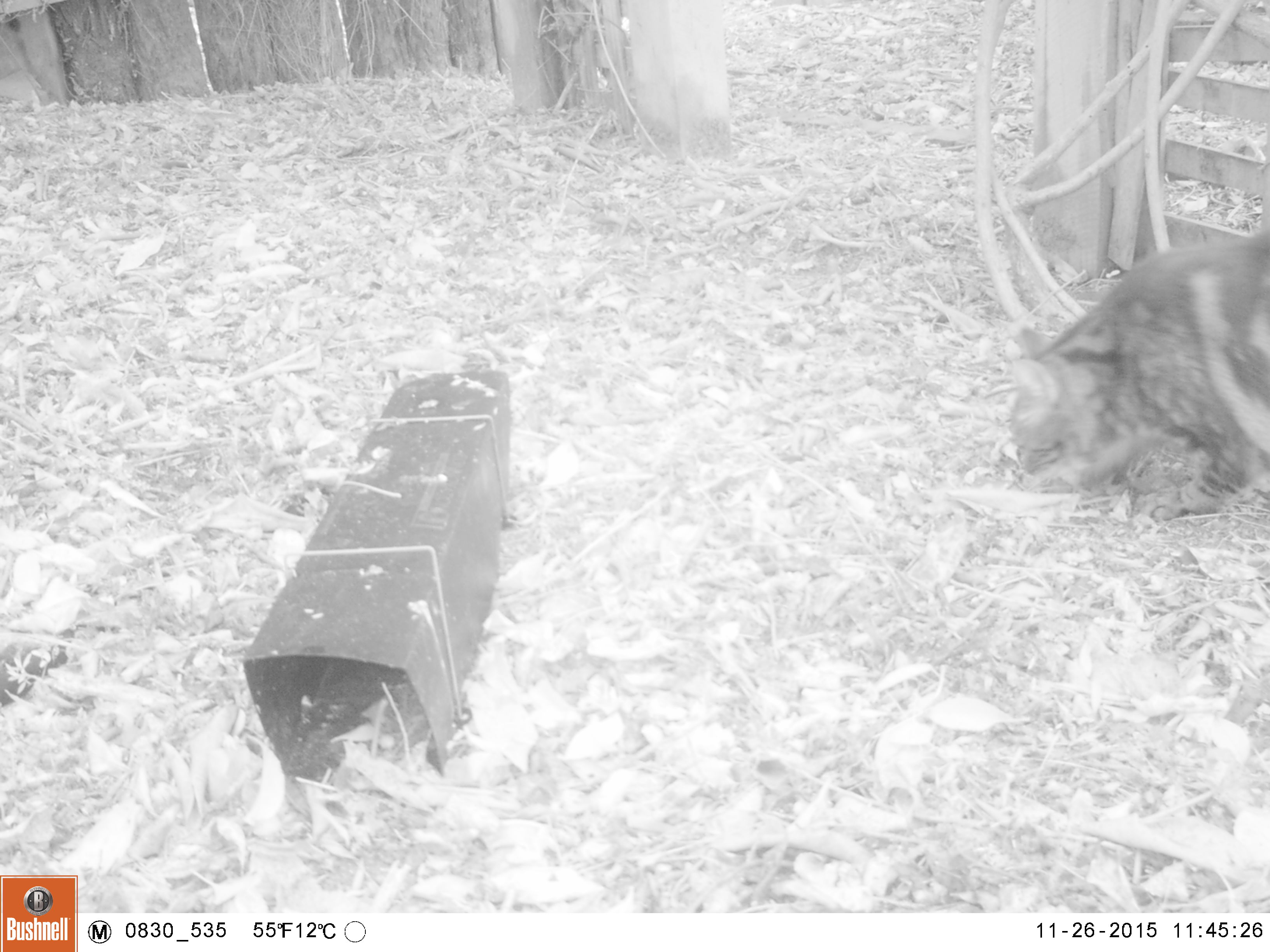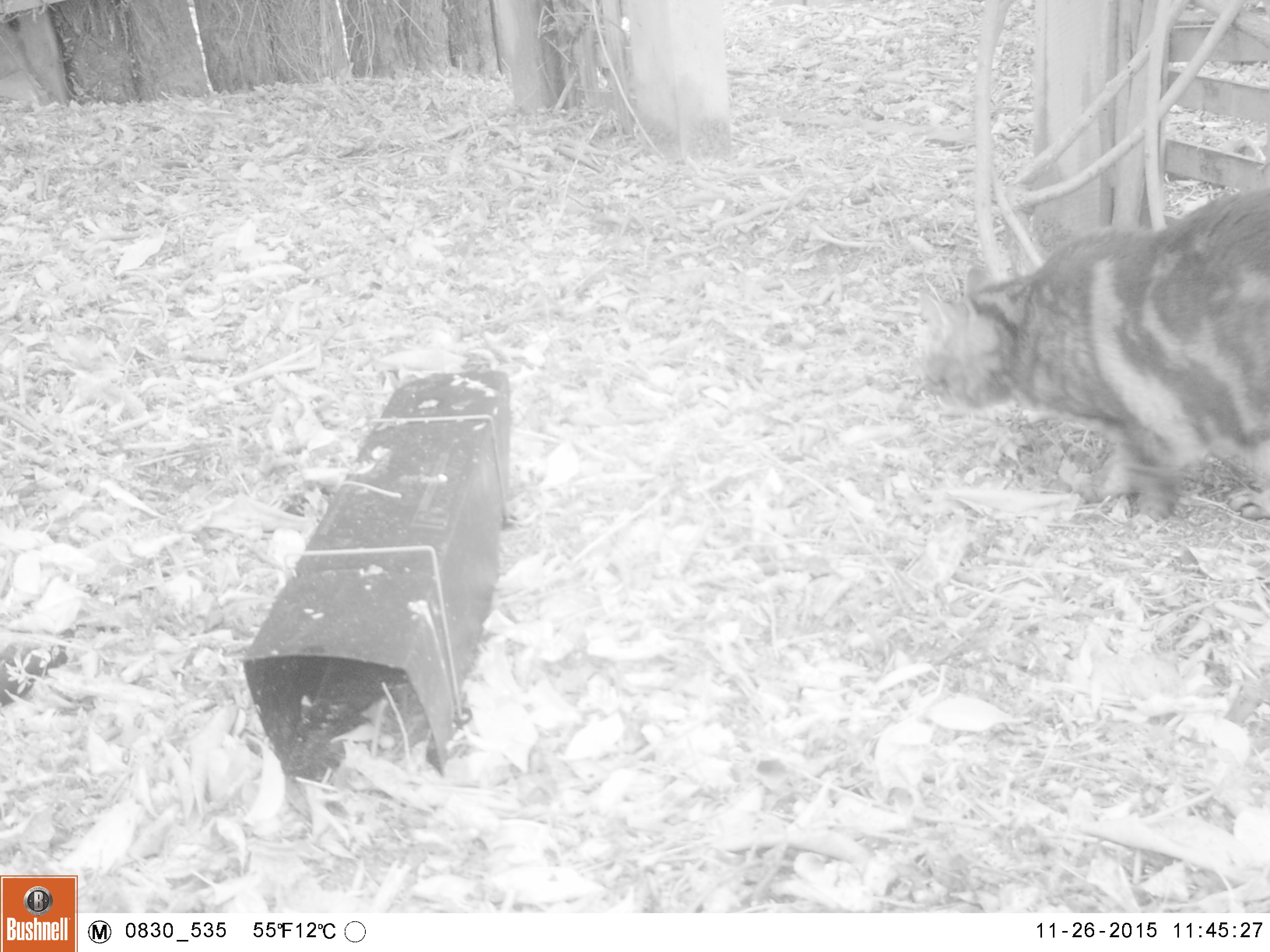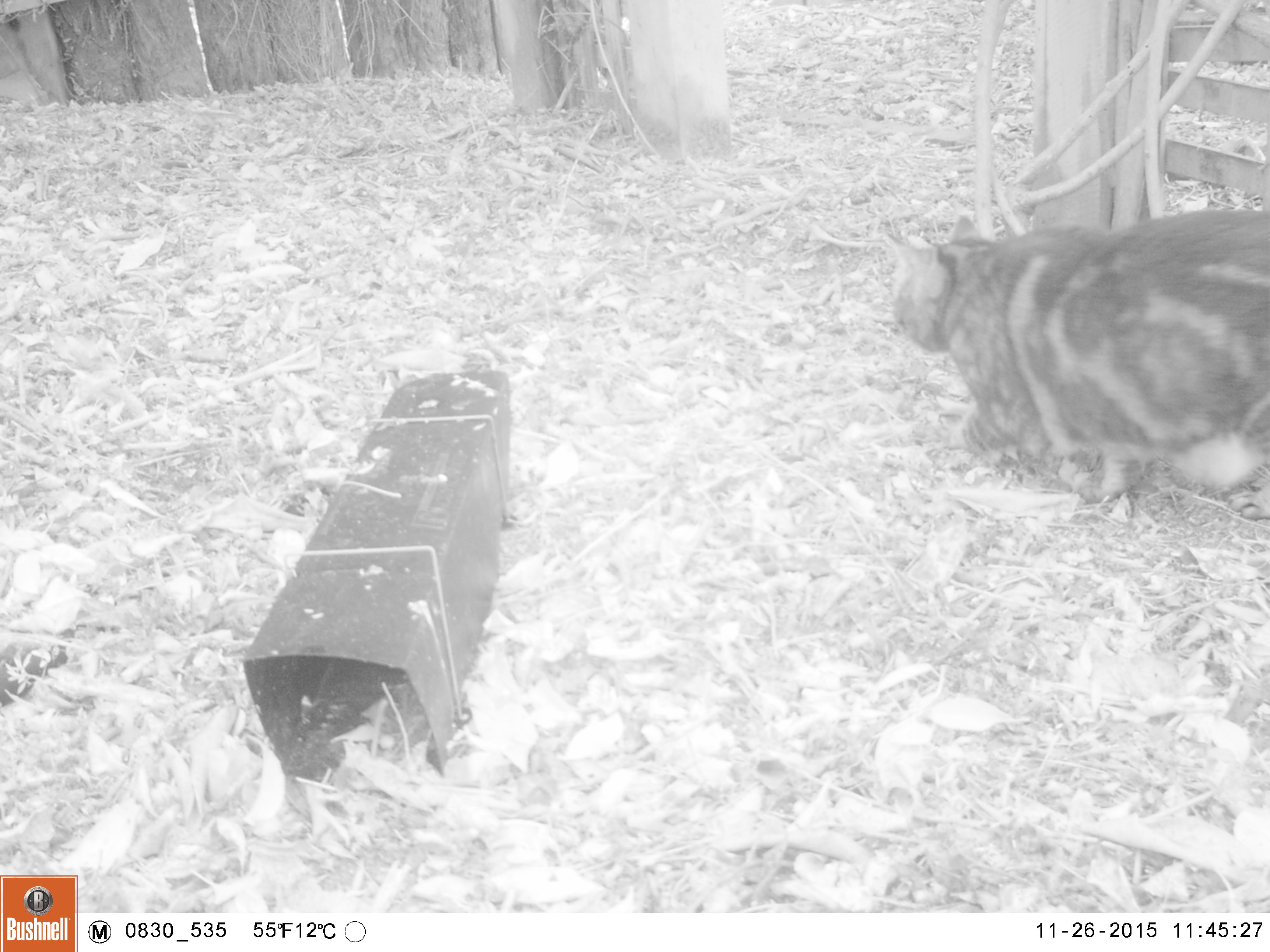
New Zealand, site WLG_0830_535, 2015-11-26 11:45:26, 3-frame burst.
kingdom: Animalia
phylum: Chordata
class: Mammalia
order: Carnivora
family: Felidae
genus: Felis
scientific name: Felis catus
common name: domestic cat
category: cat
Cat (domestic cat) (Felis catus).